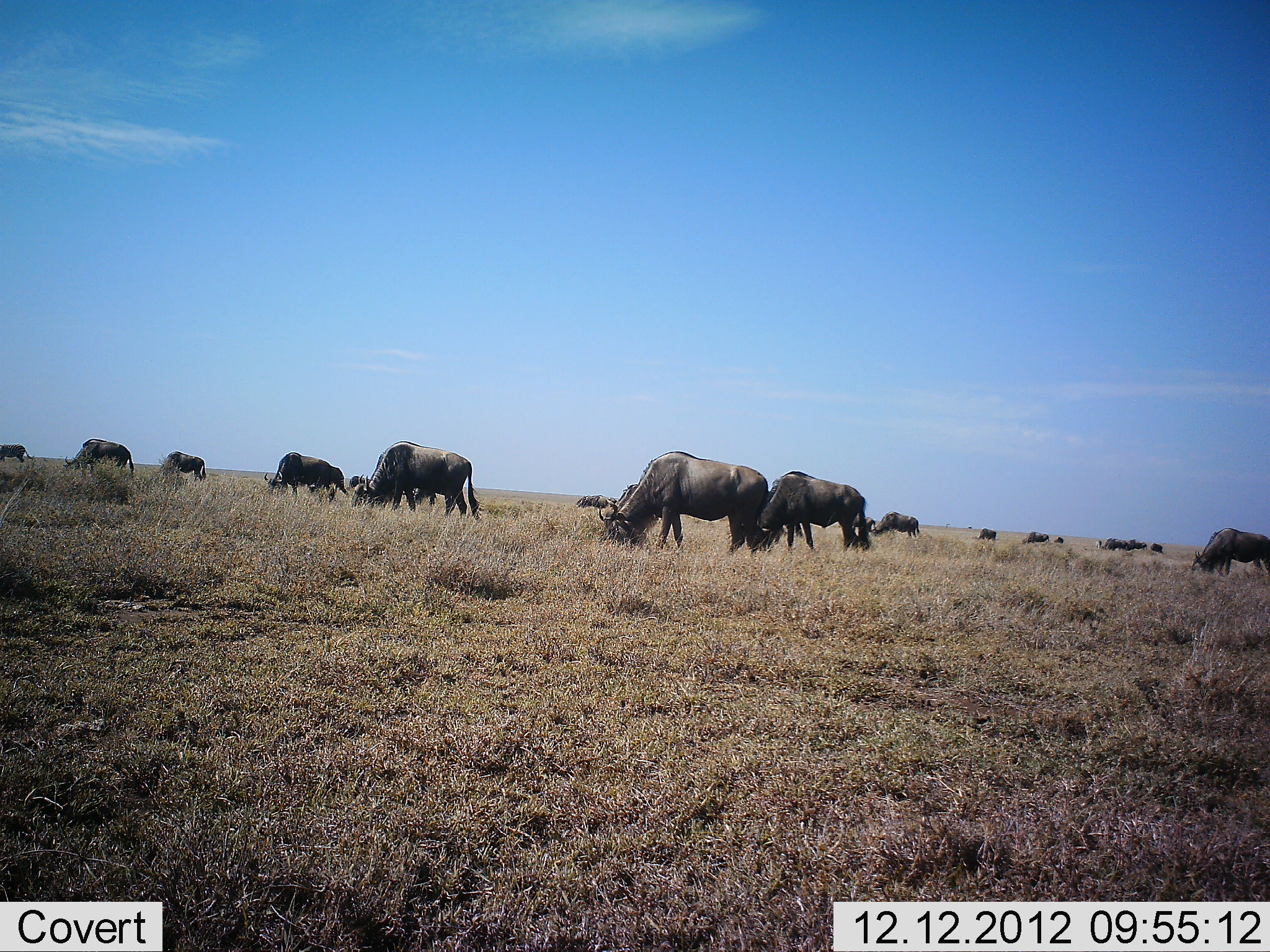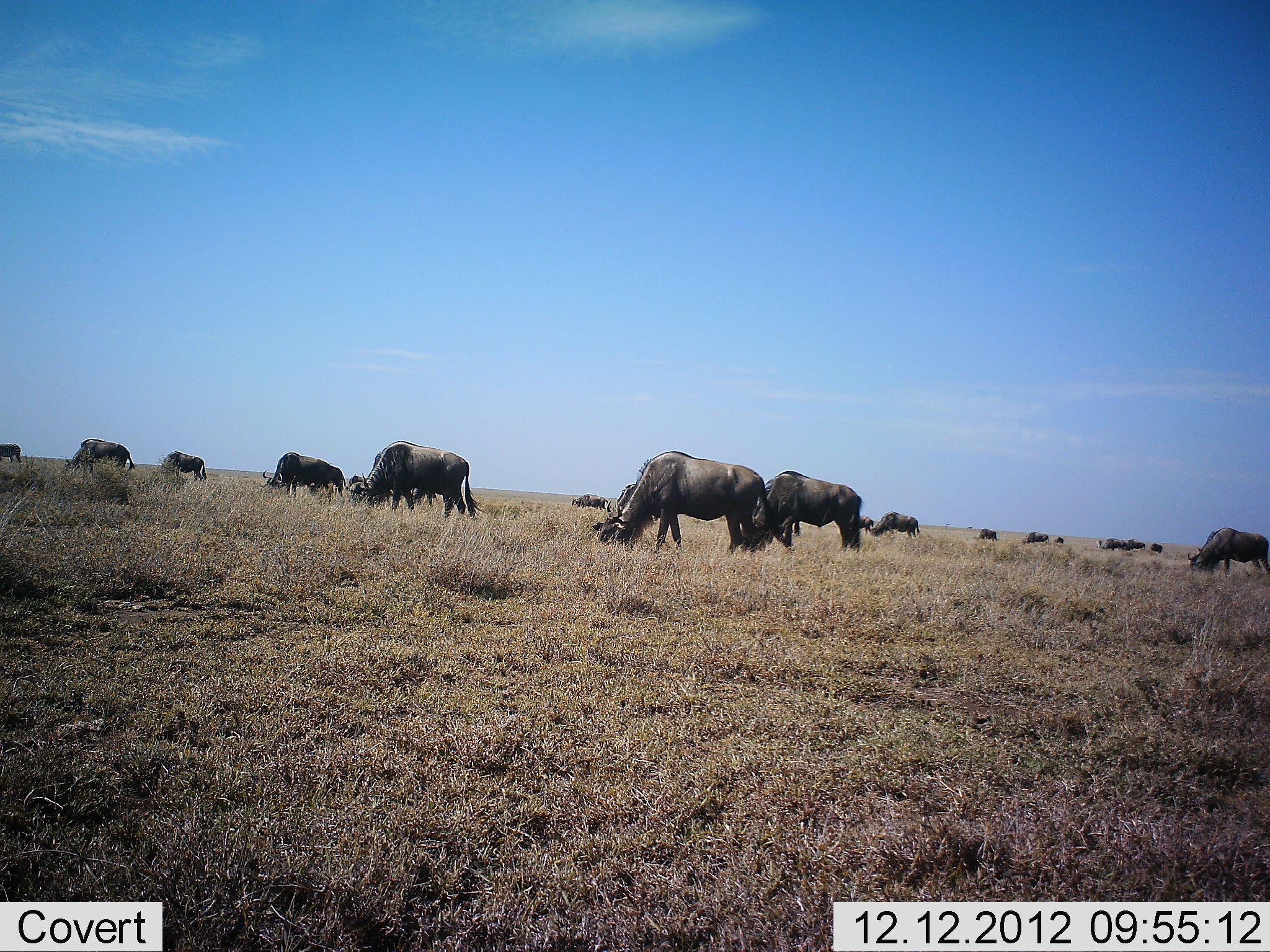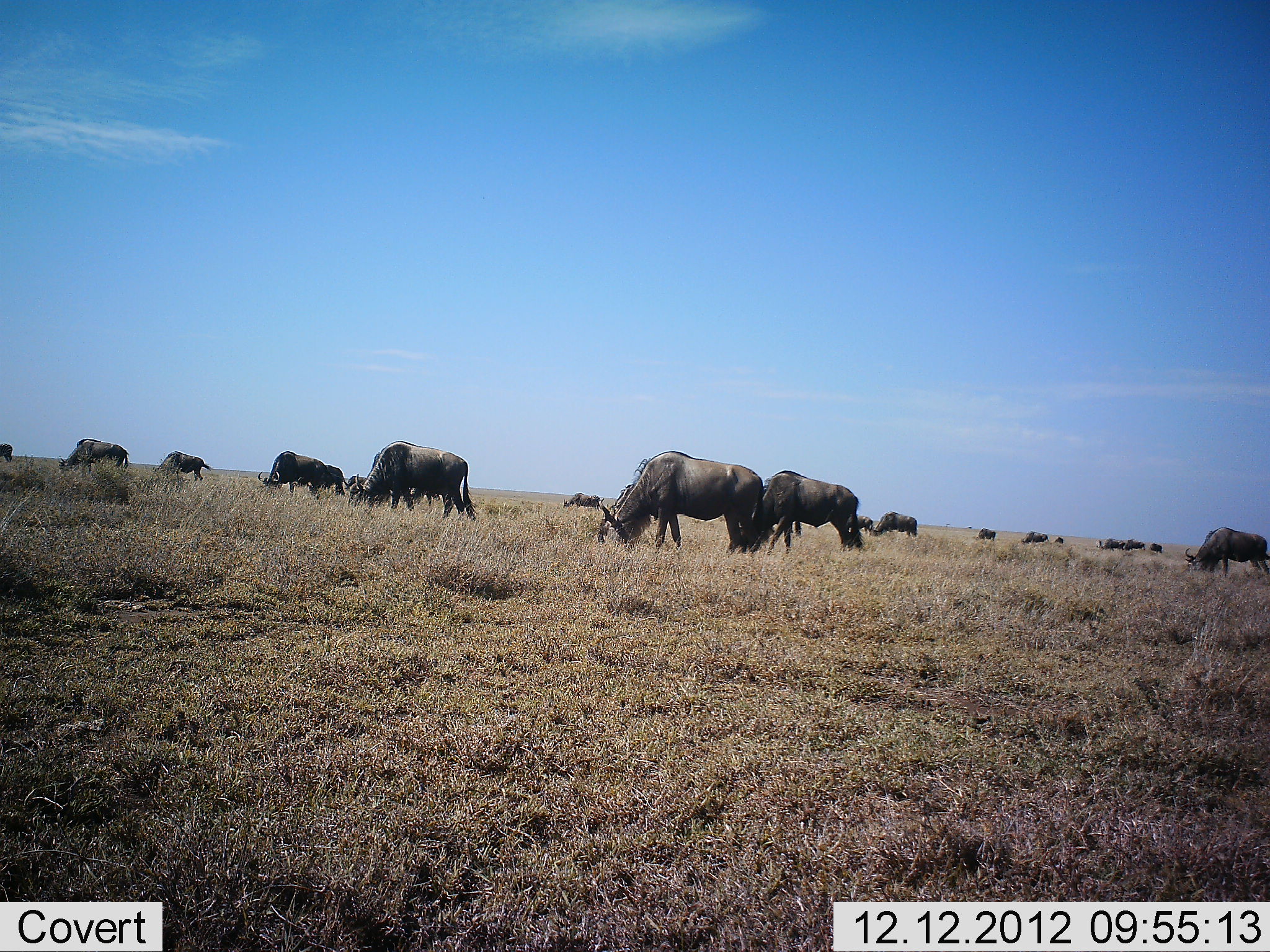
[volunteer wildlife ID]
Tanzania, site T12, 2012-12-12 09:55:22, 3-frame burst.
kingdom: Animalia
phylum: Chordata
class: Mammalia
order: Artiodactyla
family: Bovidae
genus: Connochaetes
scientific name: Connochaetes taurinus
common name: blue wildebeest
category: wildebeest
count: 11-50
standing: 30%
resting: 0%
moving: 10%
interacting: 0%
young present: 0%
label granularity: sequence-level